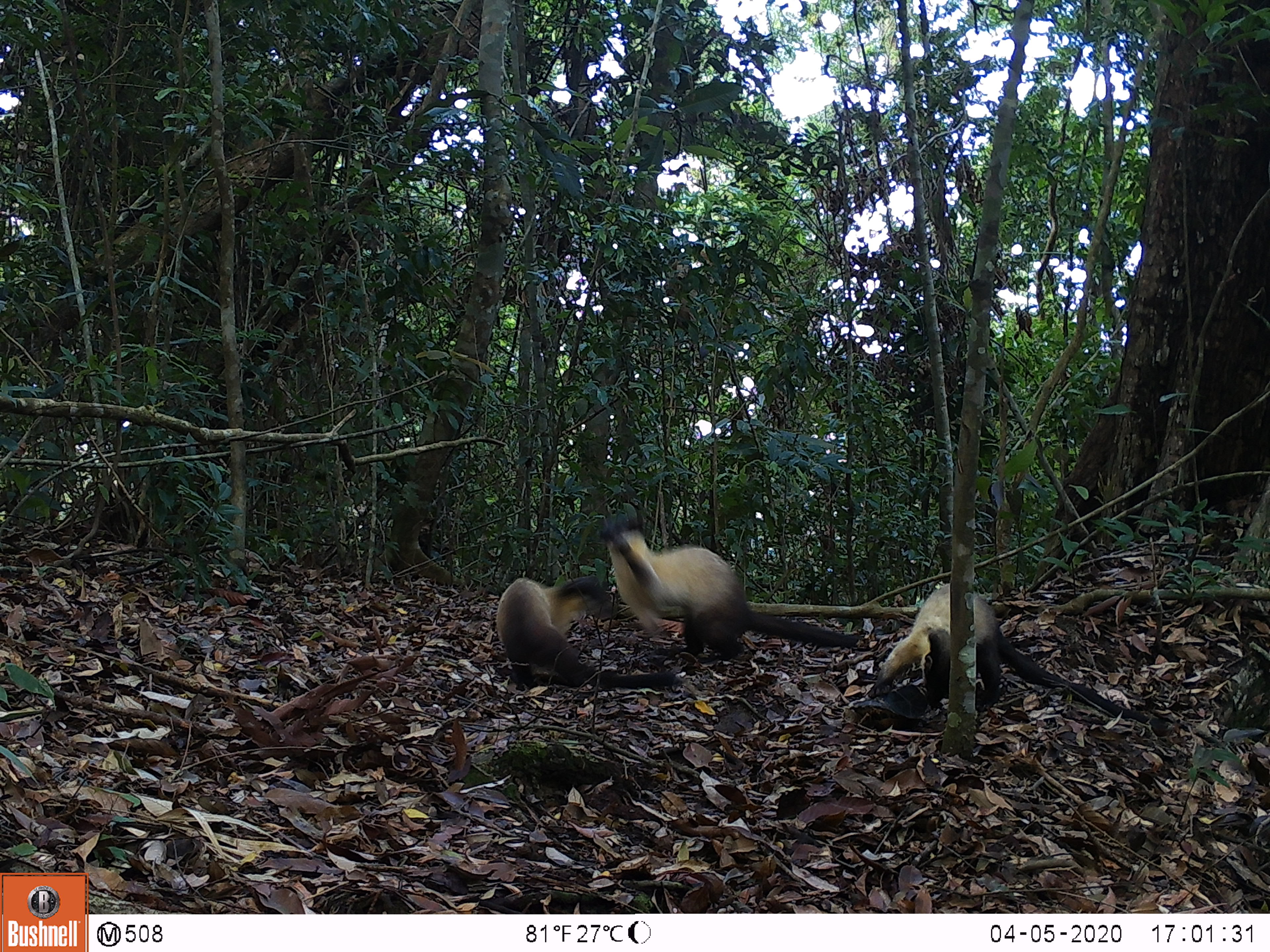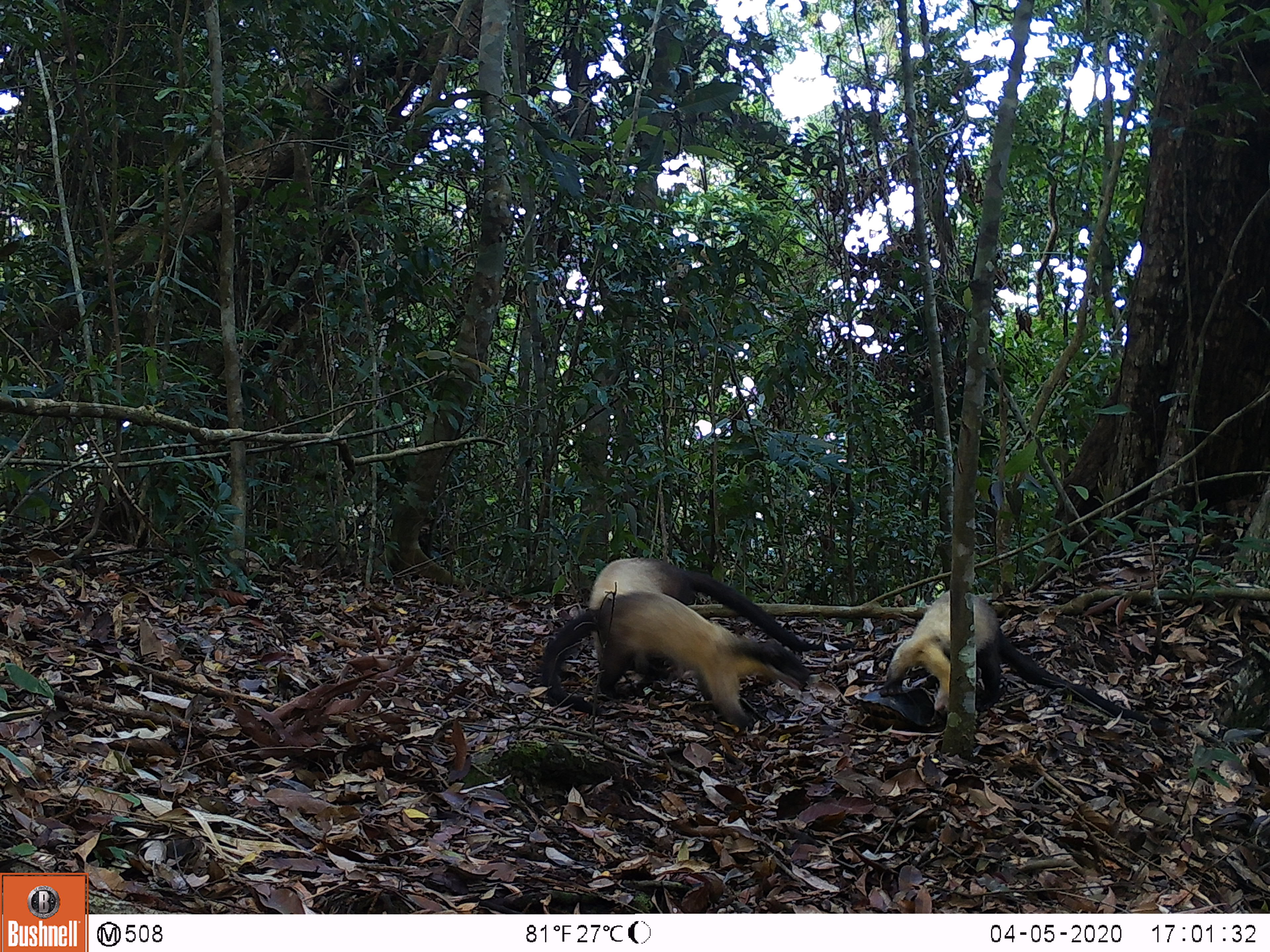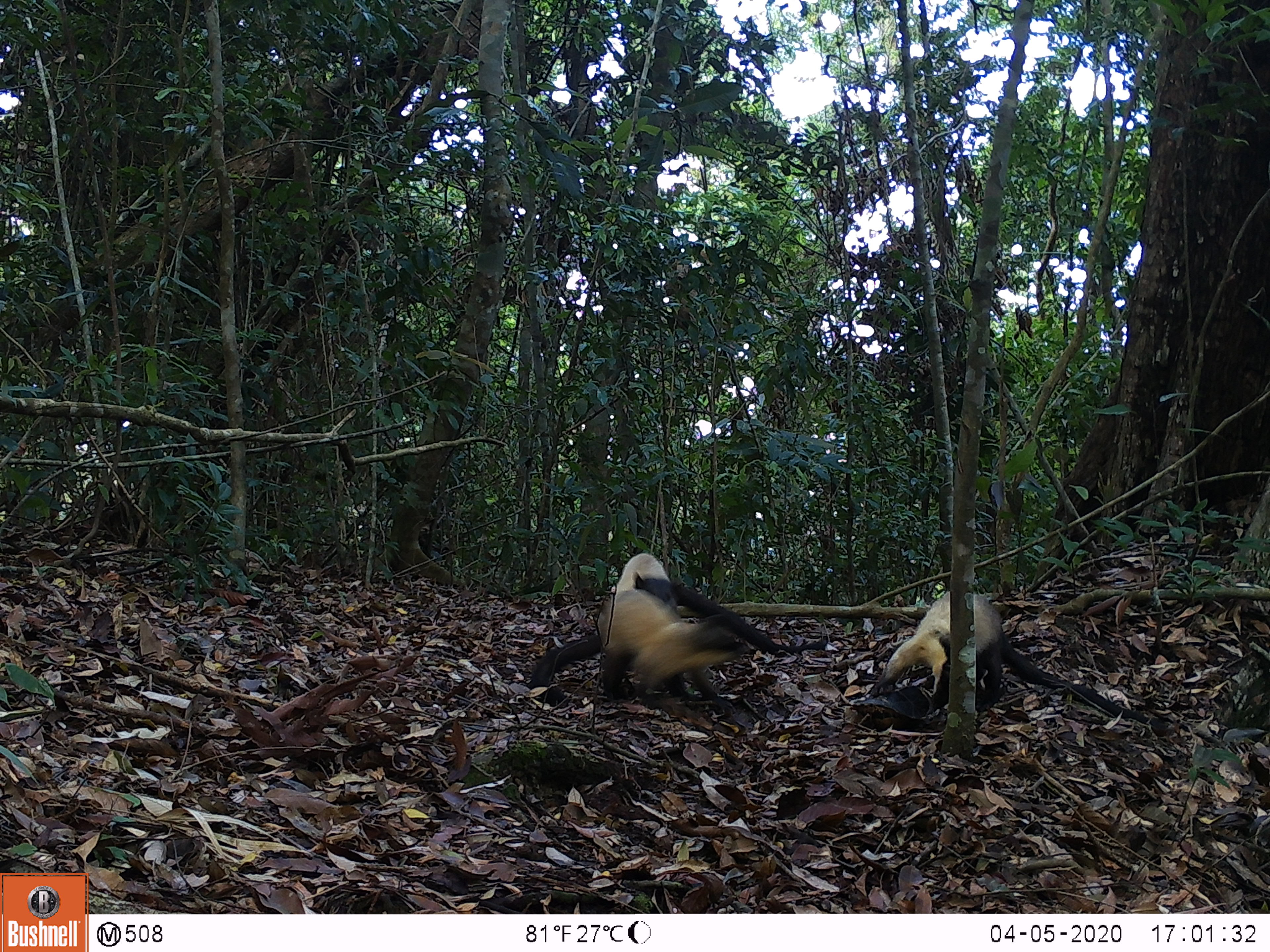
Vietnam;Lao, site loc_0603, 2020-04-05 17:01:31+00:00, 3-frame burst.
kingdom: Animalia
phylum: Chordata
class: Mammalia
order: Carnivora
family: Mustelidae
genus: Martes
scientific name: Martes flavigula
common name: yellow-throated marten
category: yellow throated marten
Yellow throated marten (yellow-throated marten) (Martes flavigula). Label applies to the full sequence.